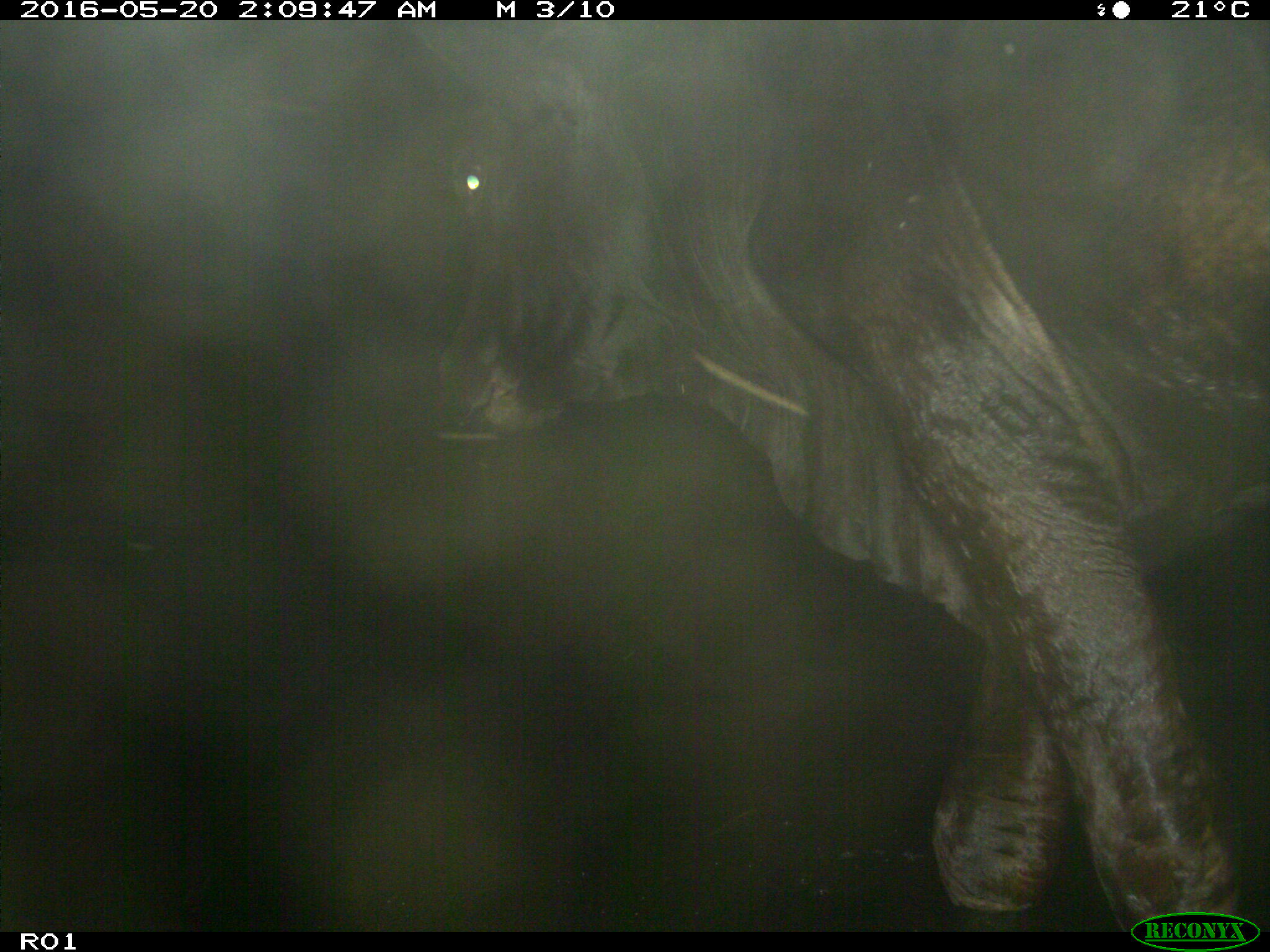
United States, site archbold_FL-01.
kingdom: Animalia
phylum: Chordata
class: Mammalia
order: Artiodactyla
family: Bovidae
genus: Bos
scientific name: Bos taurus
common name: domestic cow